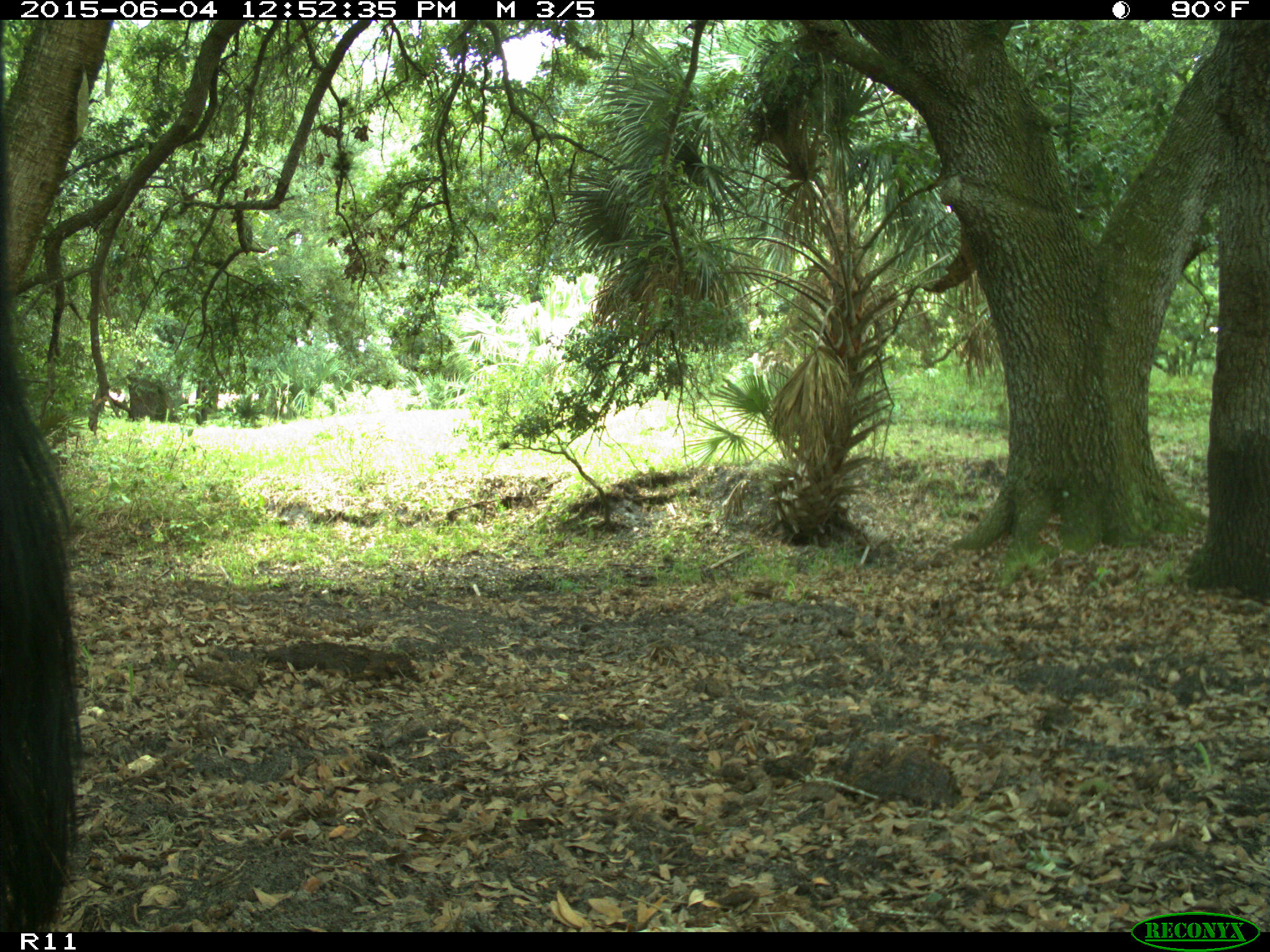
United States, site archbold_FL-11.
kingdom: Animalia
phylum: Chordata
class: Mammalia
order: Artiodactyla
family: Bovidae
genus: Bos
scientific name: Bos taurus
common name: domestic cow